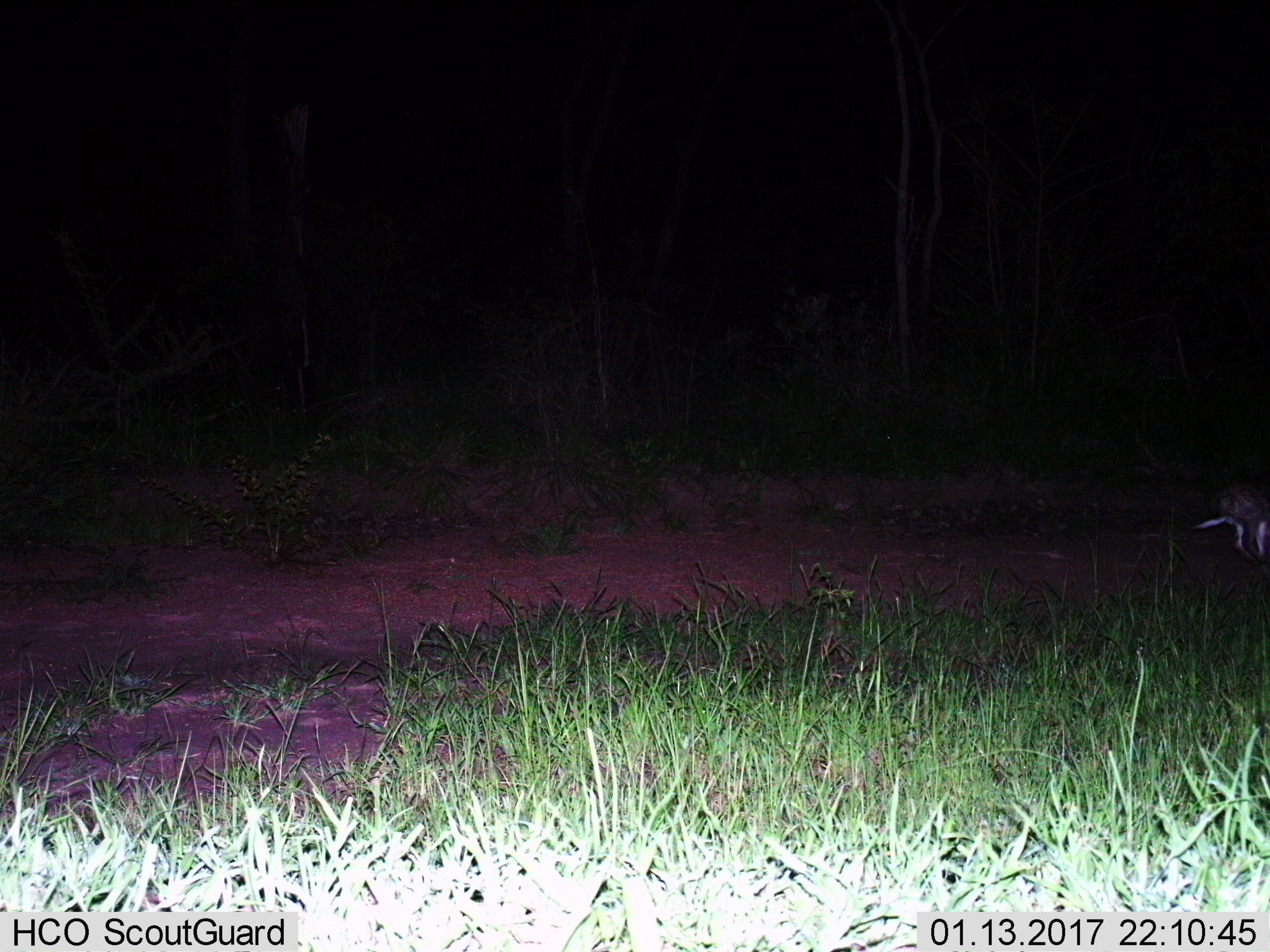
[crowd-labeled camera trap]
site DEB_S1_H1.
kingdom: Animalia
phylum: Chordata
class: Mammalia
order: Lagomorpha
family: Leporidae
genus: Lepus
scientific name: Lepus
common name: hare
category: hareunknown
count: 1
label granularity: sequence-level